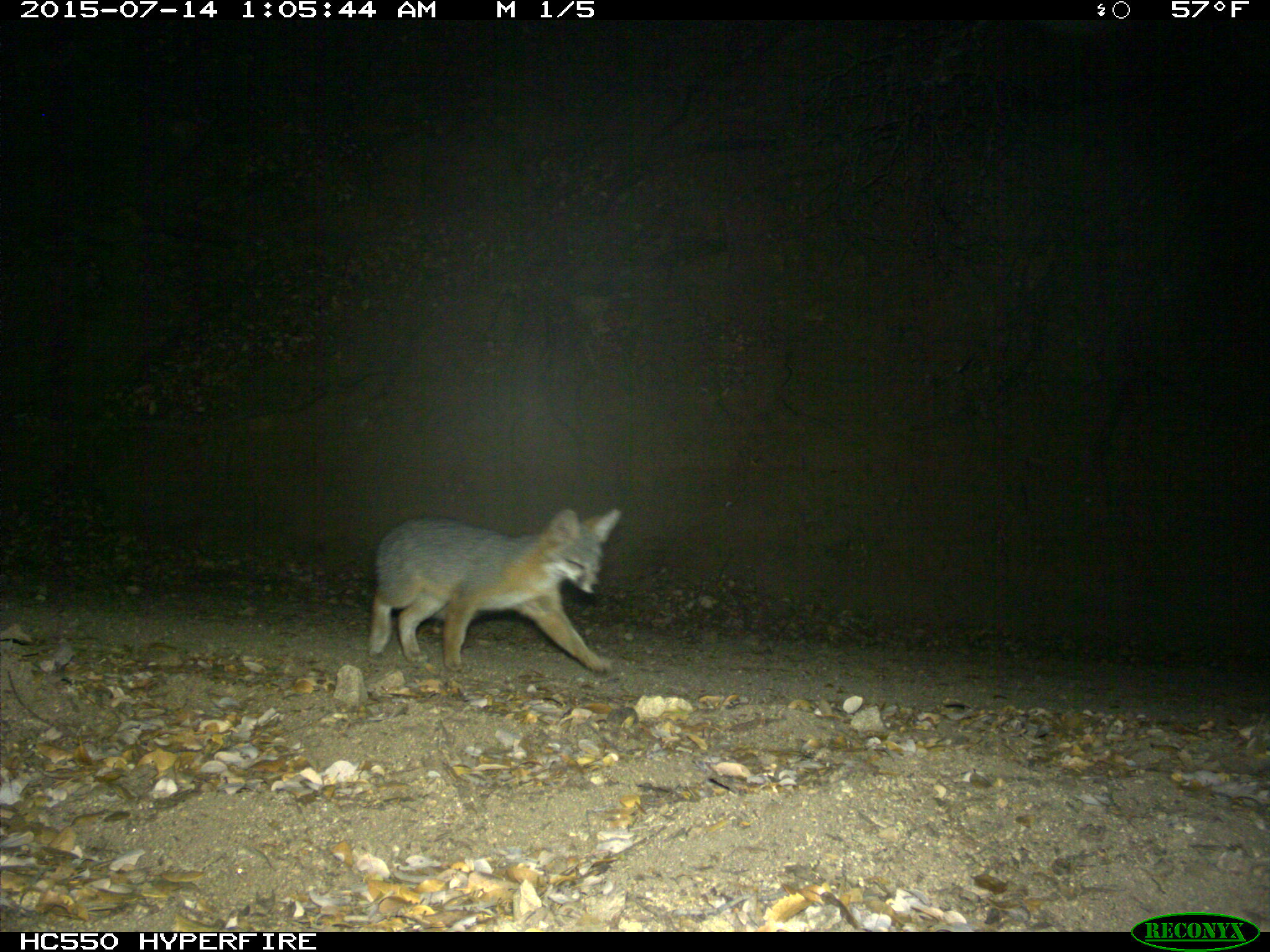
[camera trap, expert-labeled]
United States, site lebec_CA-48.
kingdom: Animalia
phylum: Chordata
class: Mammalia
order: Carnivora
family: Canidae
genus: Urocyon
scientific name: Urocyon cinereoargenteus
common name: gray fox